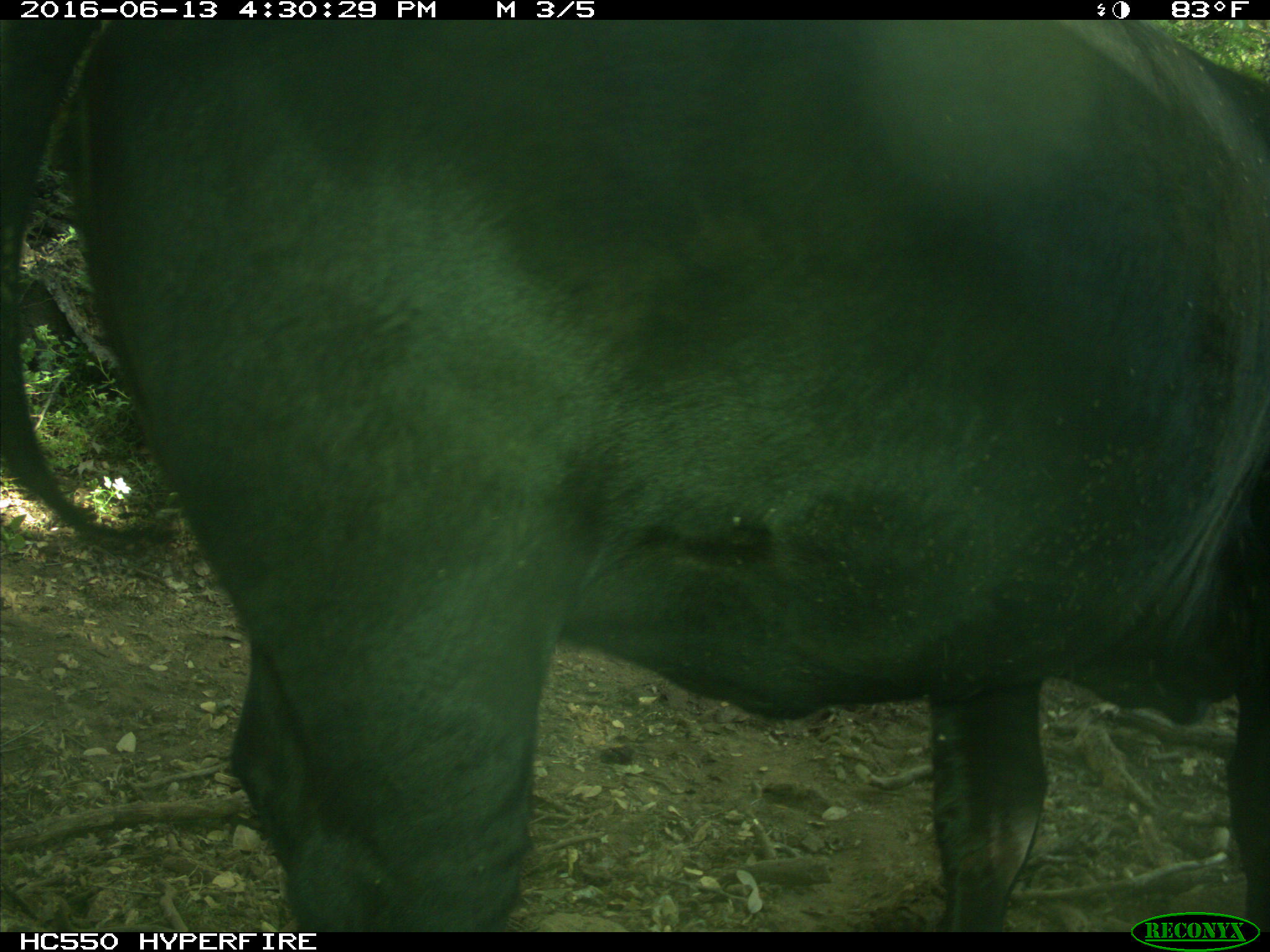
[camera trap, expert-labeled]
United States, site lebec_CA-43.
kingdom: Animalia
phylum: Chordata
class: Mammalia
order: Artiodactyla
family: Bovidae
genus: Bos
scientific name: Bos taurus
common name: domestic cow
Bos taurus (domestic cow).